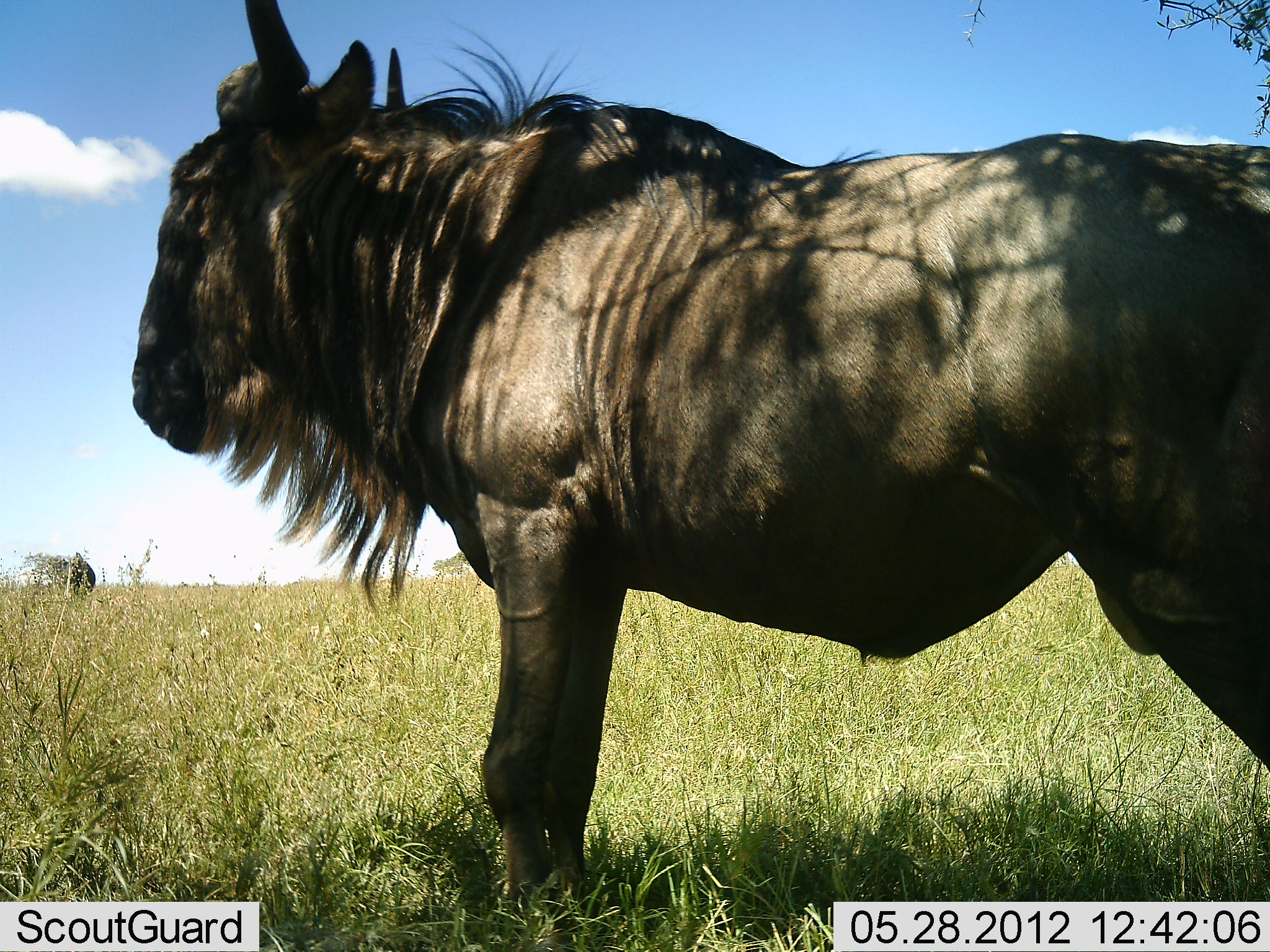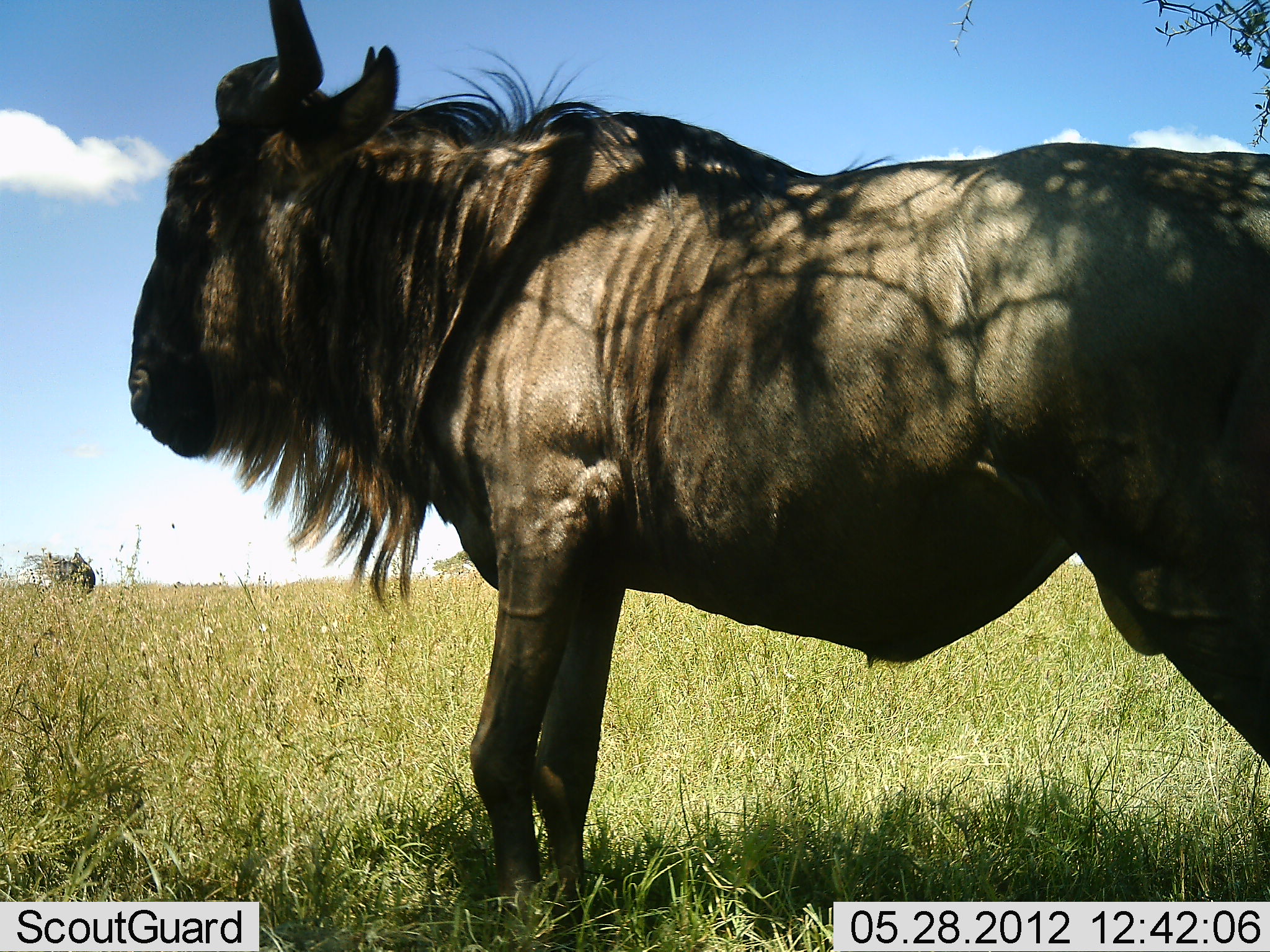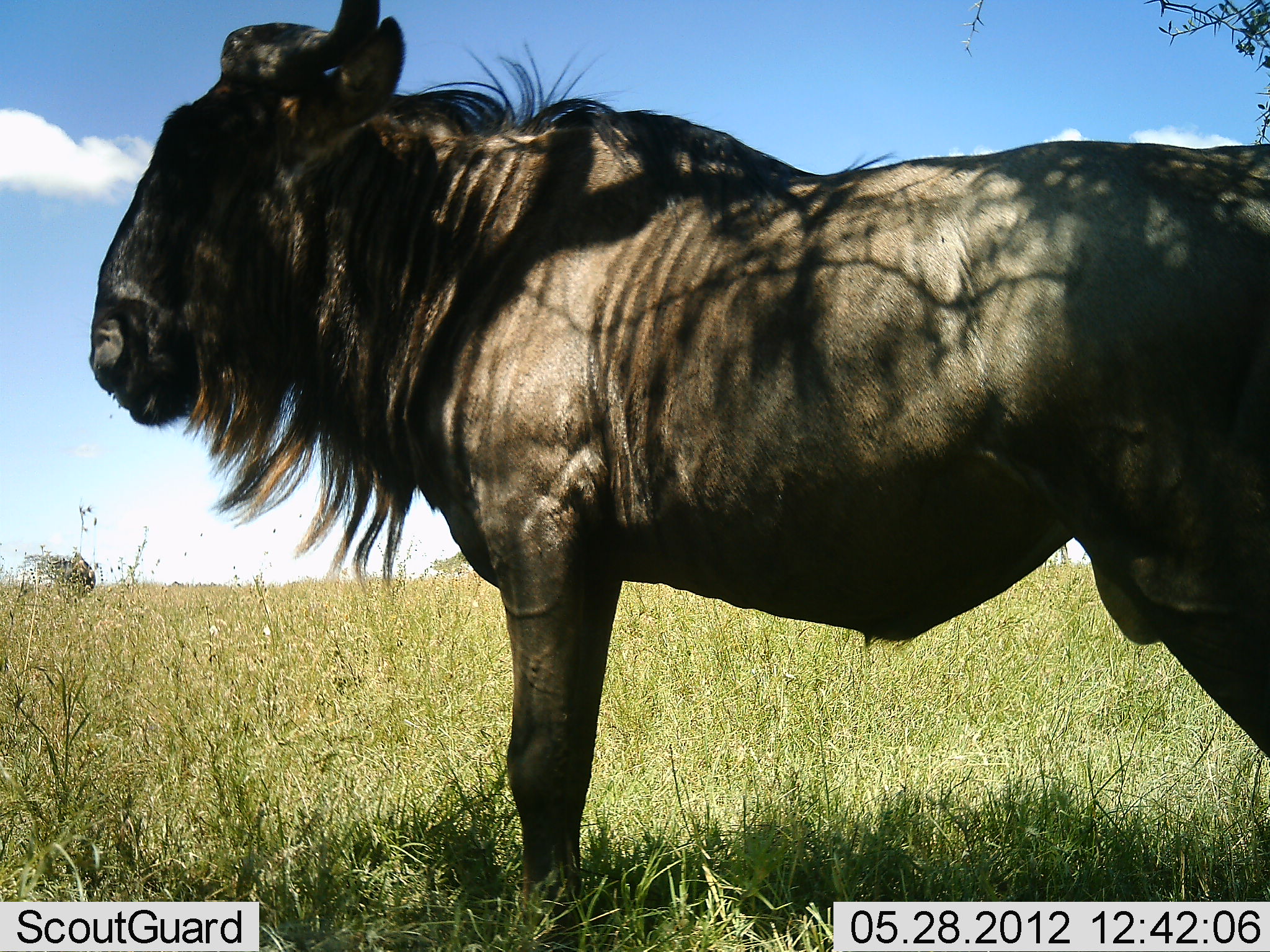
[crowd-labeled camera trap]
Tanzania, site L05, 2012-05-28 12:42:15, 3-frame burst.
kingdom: Animalia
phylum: Chordata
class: Mammalia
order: Artiodactyla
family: Bovidae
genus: Connochaetes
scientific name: Connochaetes taurinus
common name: blue wildebeest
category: wildebeest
Wildebeest (blue wildebeest) (Connochaetes taurinus), count 1. Behavior (volunteer vote fractions): standing 91%, resting 9%, moving 0%, interacting 0%. Young present (vote fraction): 0%. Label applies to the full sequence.